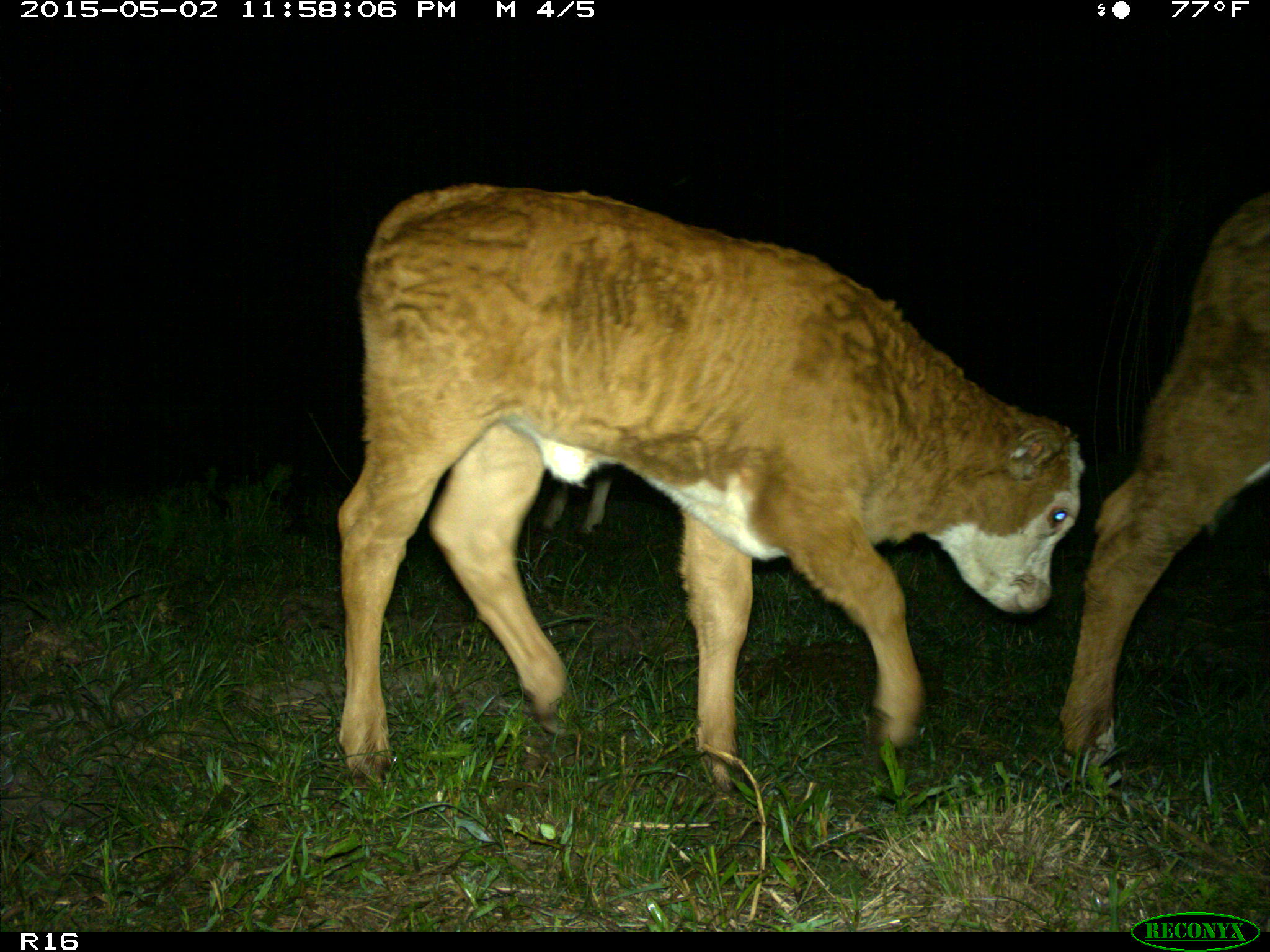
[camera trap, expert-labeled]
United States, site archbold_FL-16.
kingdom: Animalia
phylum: Chordata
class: Mammalia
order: Artiodactyla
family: Bovidae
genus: Bos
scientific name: Bos taurus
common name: domestic cow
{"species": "Bos taurus (domestic cow)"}